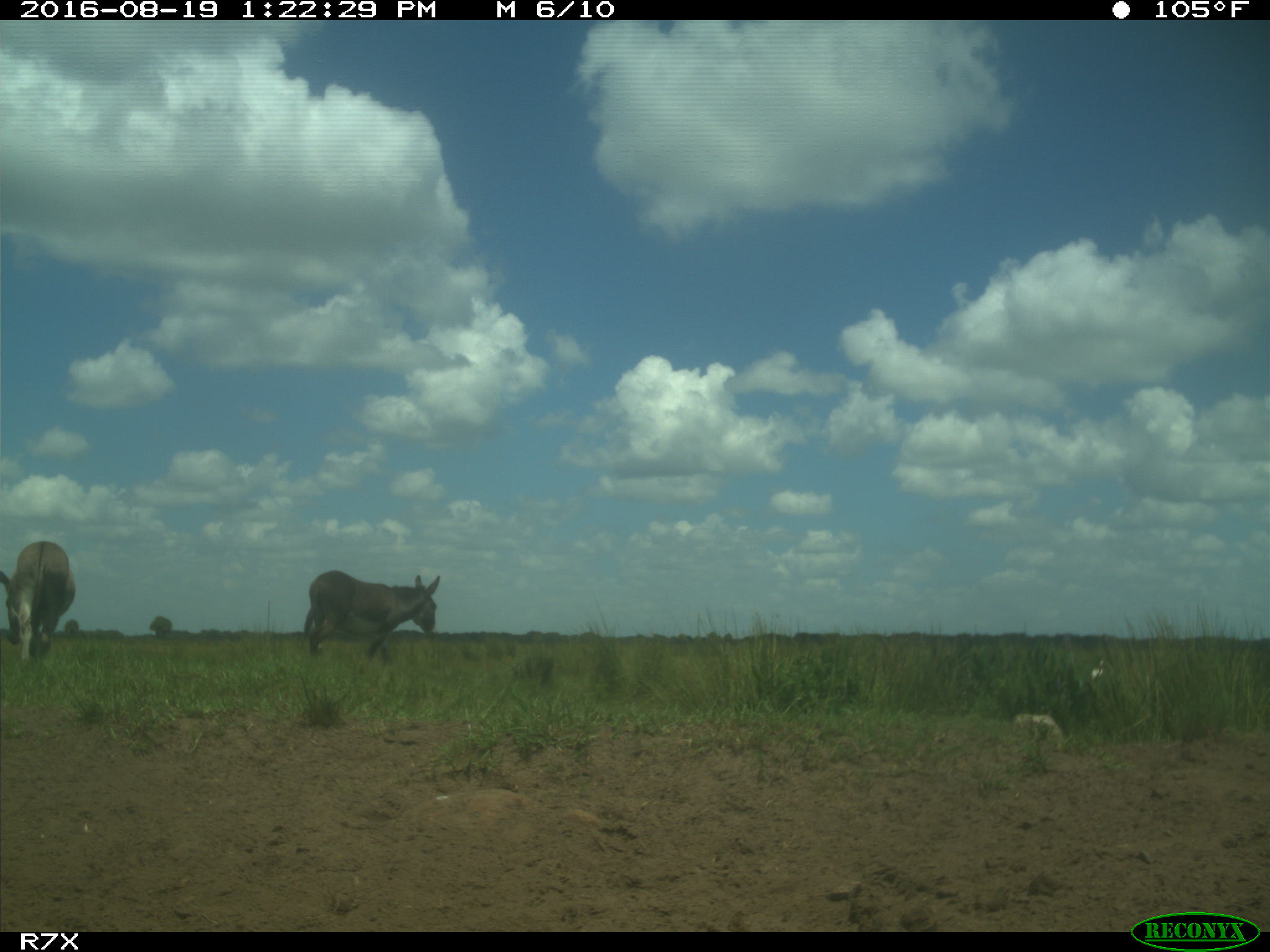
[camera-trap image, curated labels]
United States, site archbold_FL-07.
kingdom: Animalia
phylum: Chordata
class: Aves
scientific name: Aves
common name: birds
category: unidentified bird